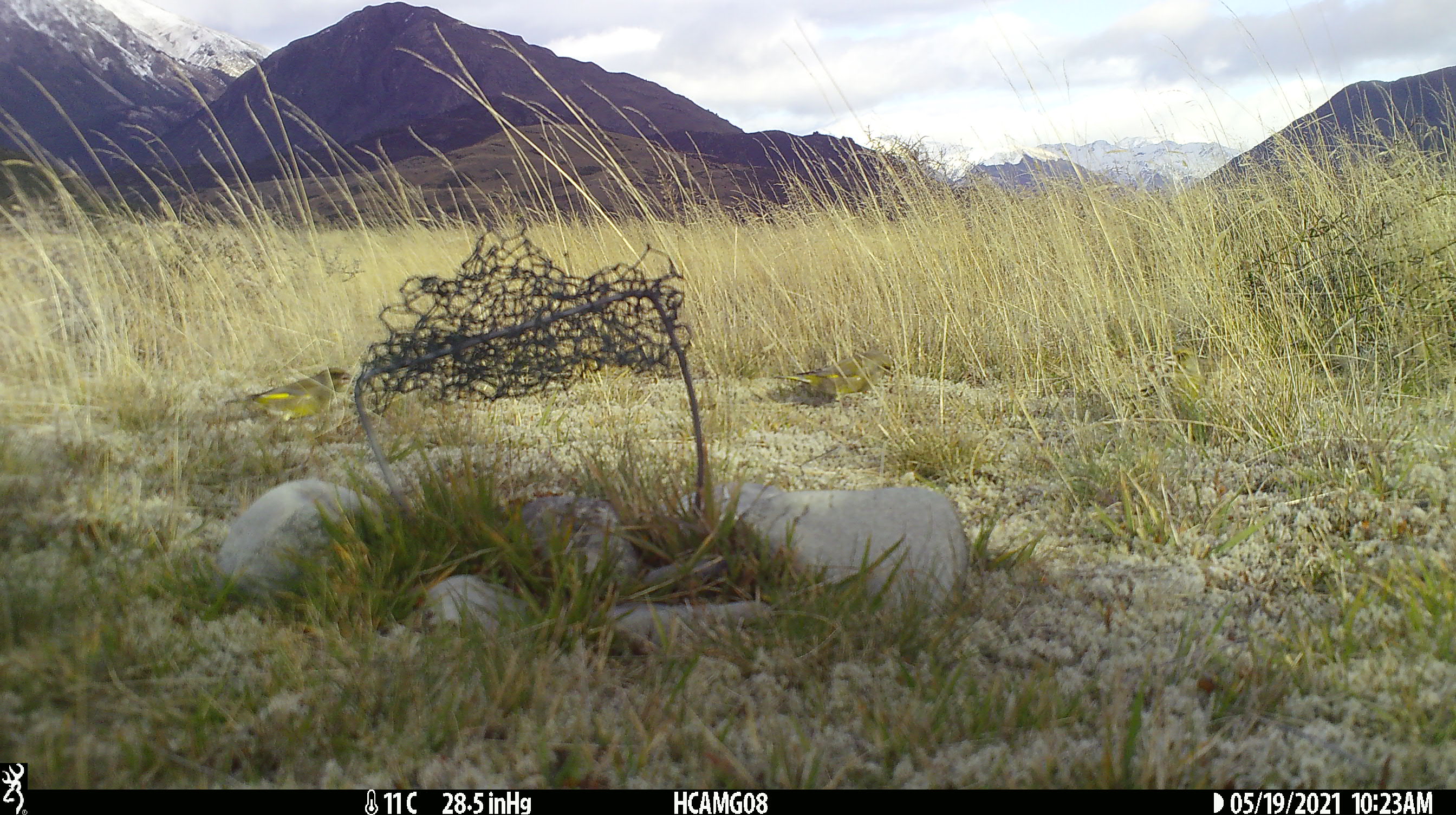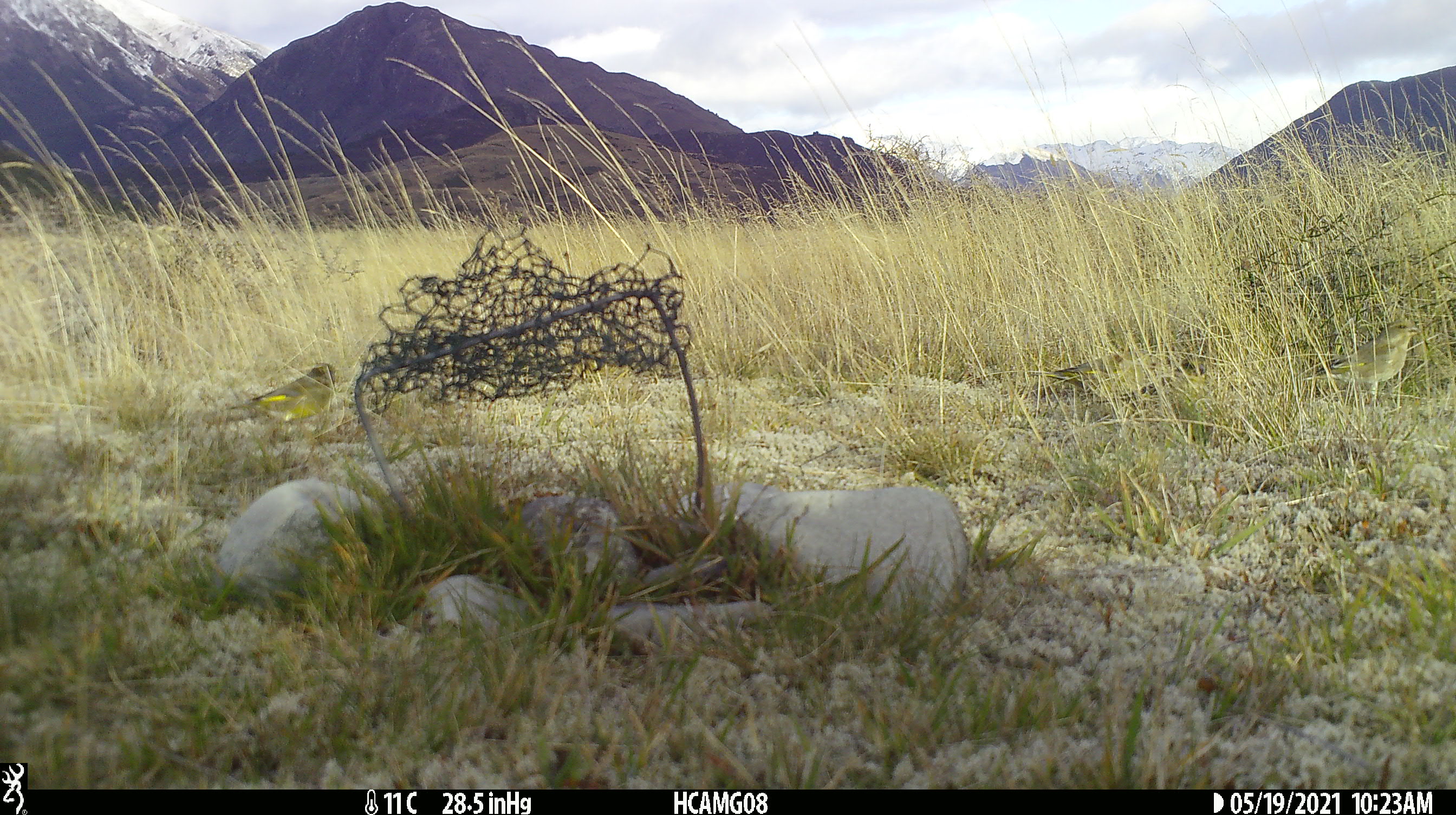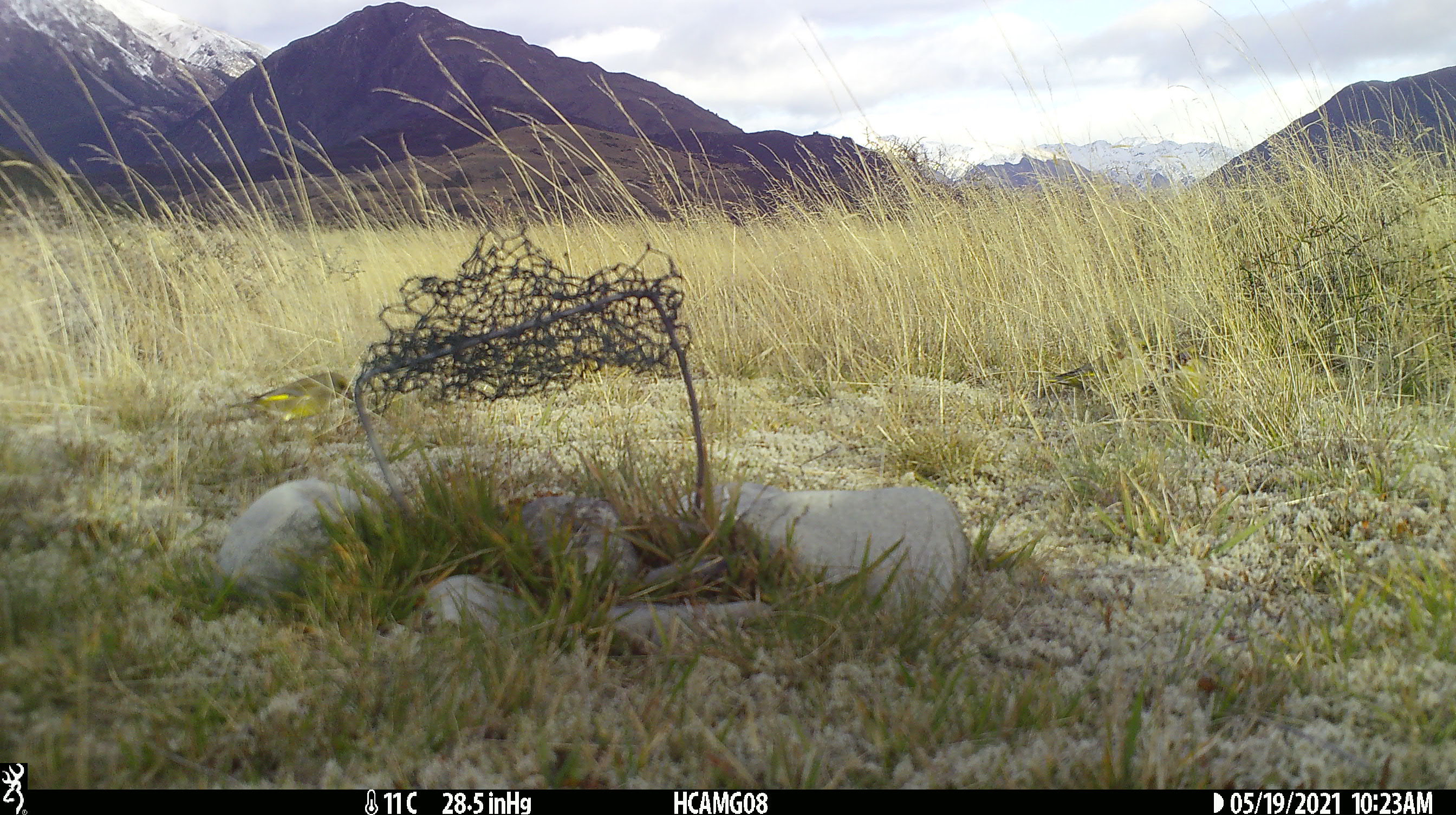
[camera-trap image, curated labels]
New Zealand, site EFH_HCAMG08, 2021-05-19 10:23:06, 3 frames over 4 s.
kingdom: Animalia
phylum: Chordata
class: Aves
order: Passeriformes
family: Fringillidae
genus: Chloris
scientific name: Chloris chloris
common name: greenfinch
Greenfinch (Chloris chloris).